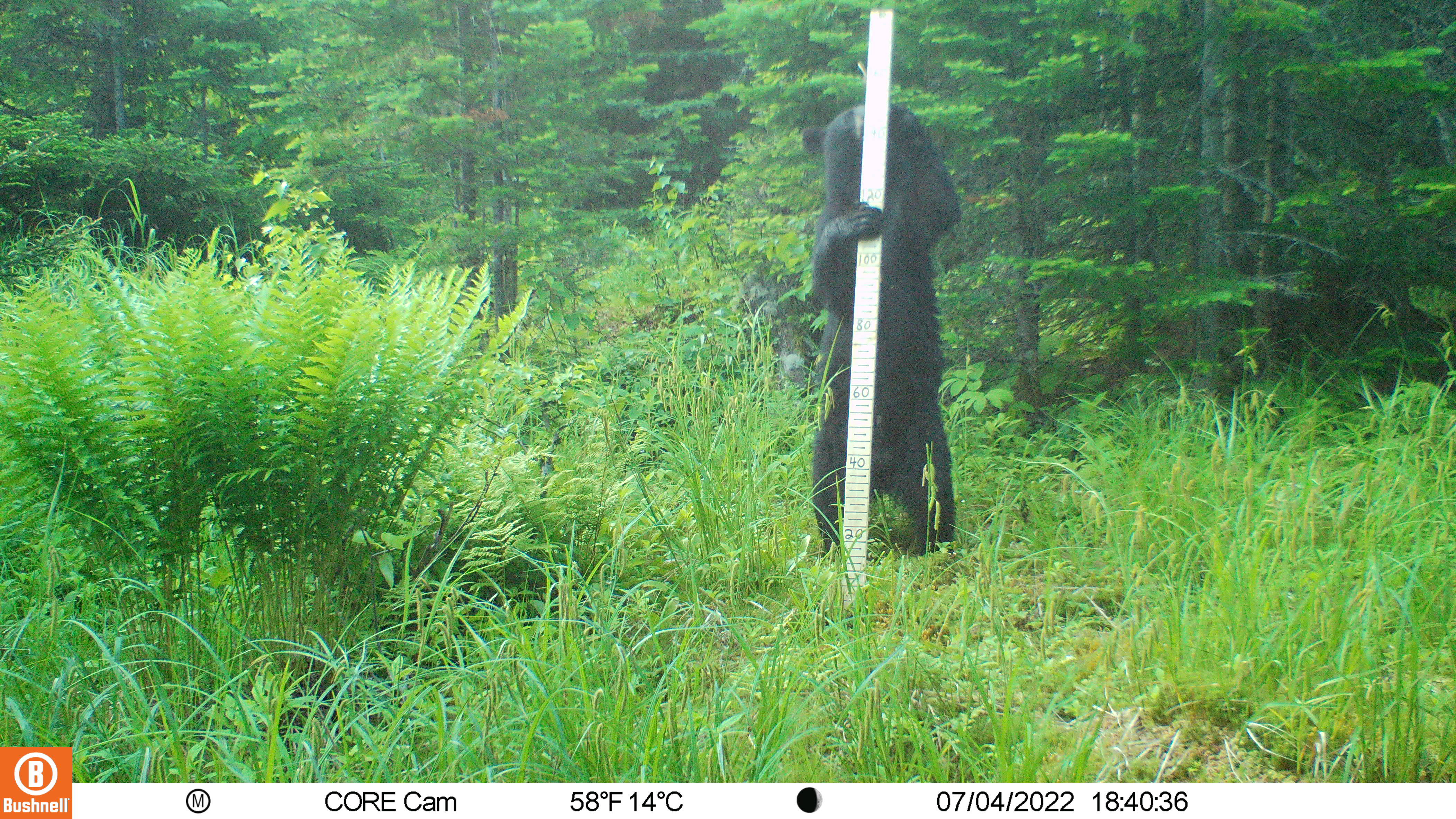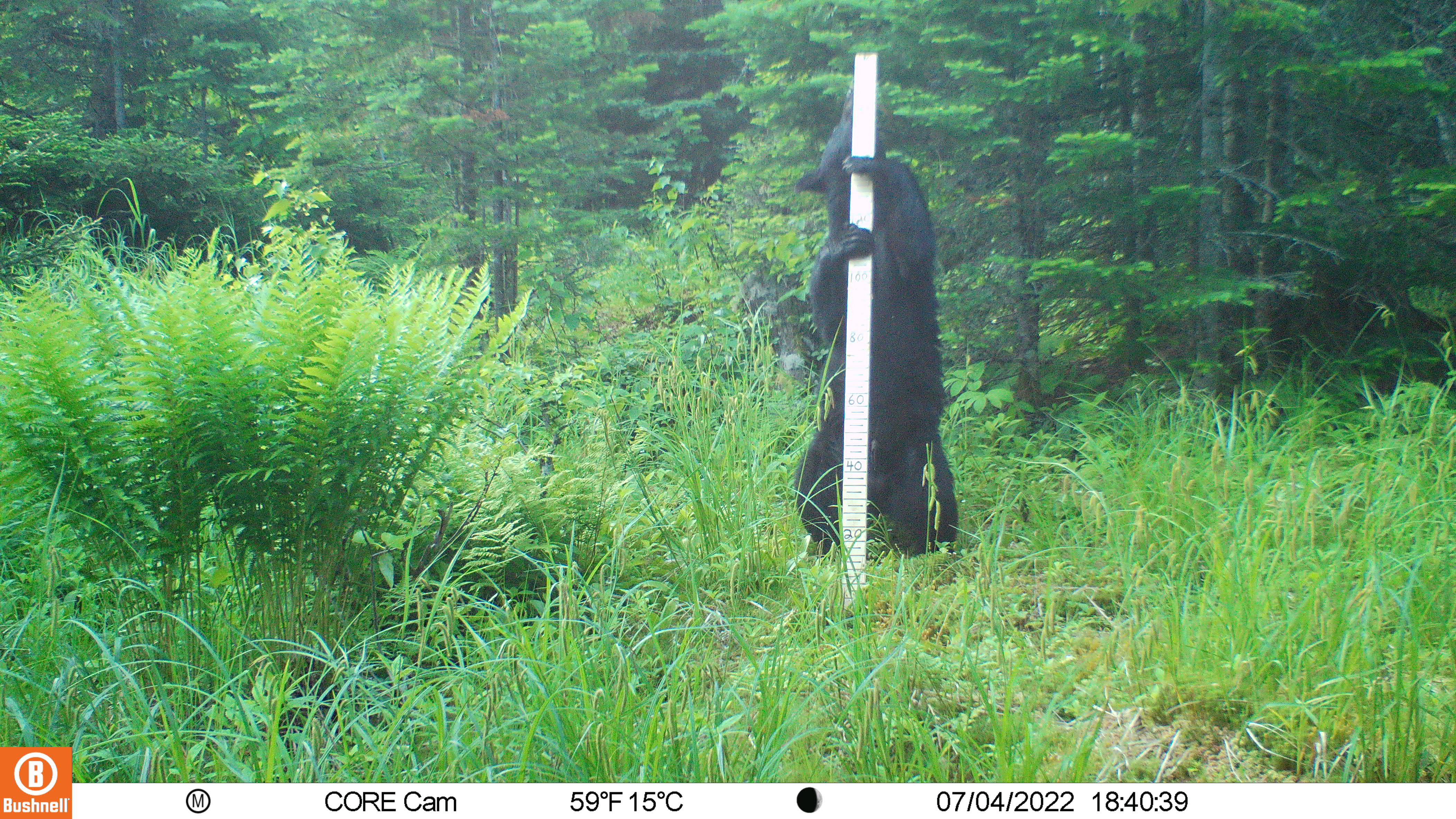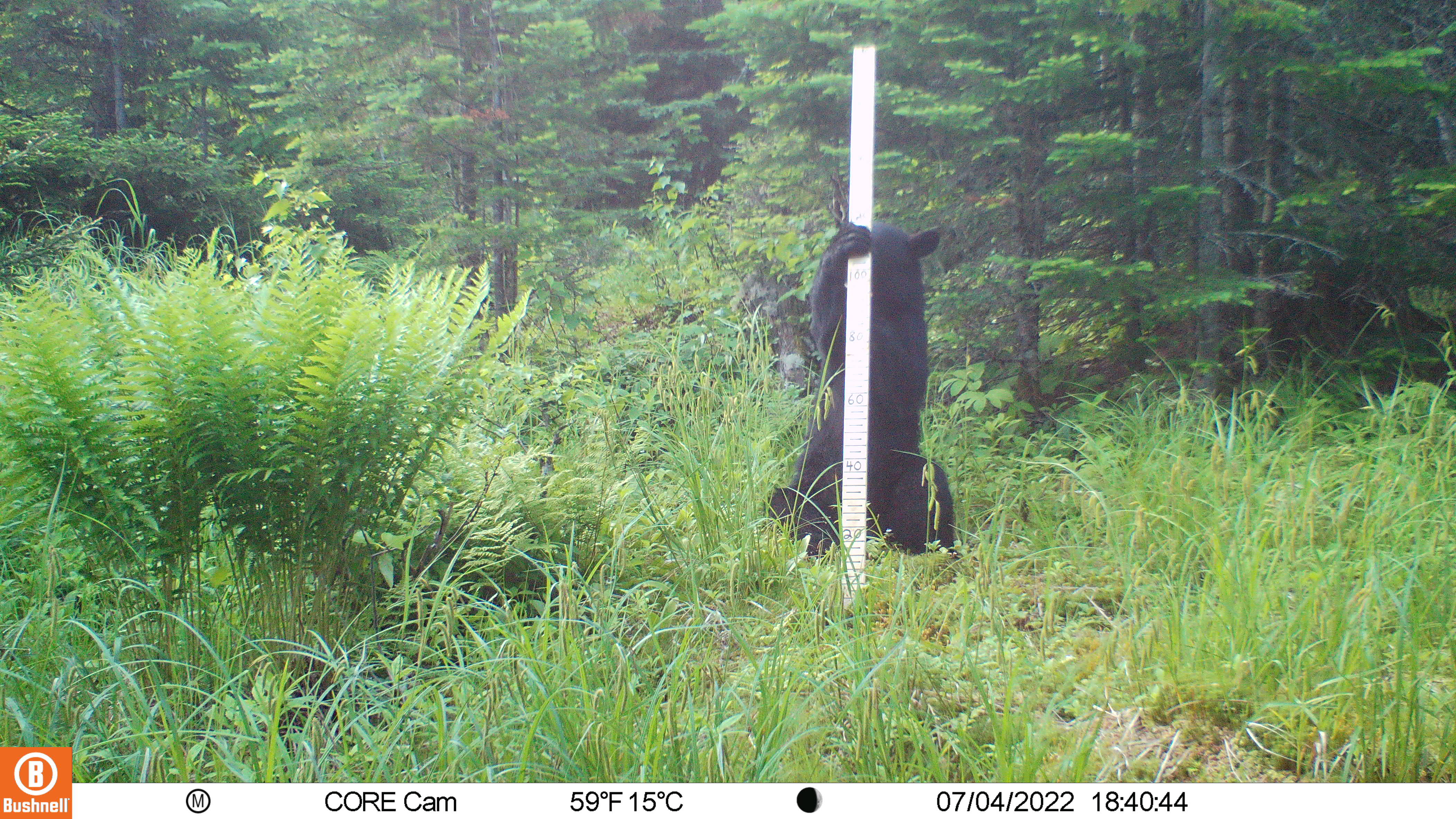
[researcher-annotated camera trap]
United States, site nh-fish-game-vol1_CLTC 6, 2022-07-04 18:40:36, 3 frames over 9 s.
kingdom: Animalia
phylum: Chordata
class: Mammalia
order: Carnivora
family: Ursidae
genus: Ursus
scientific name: Ursus americanus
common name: black bear